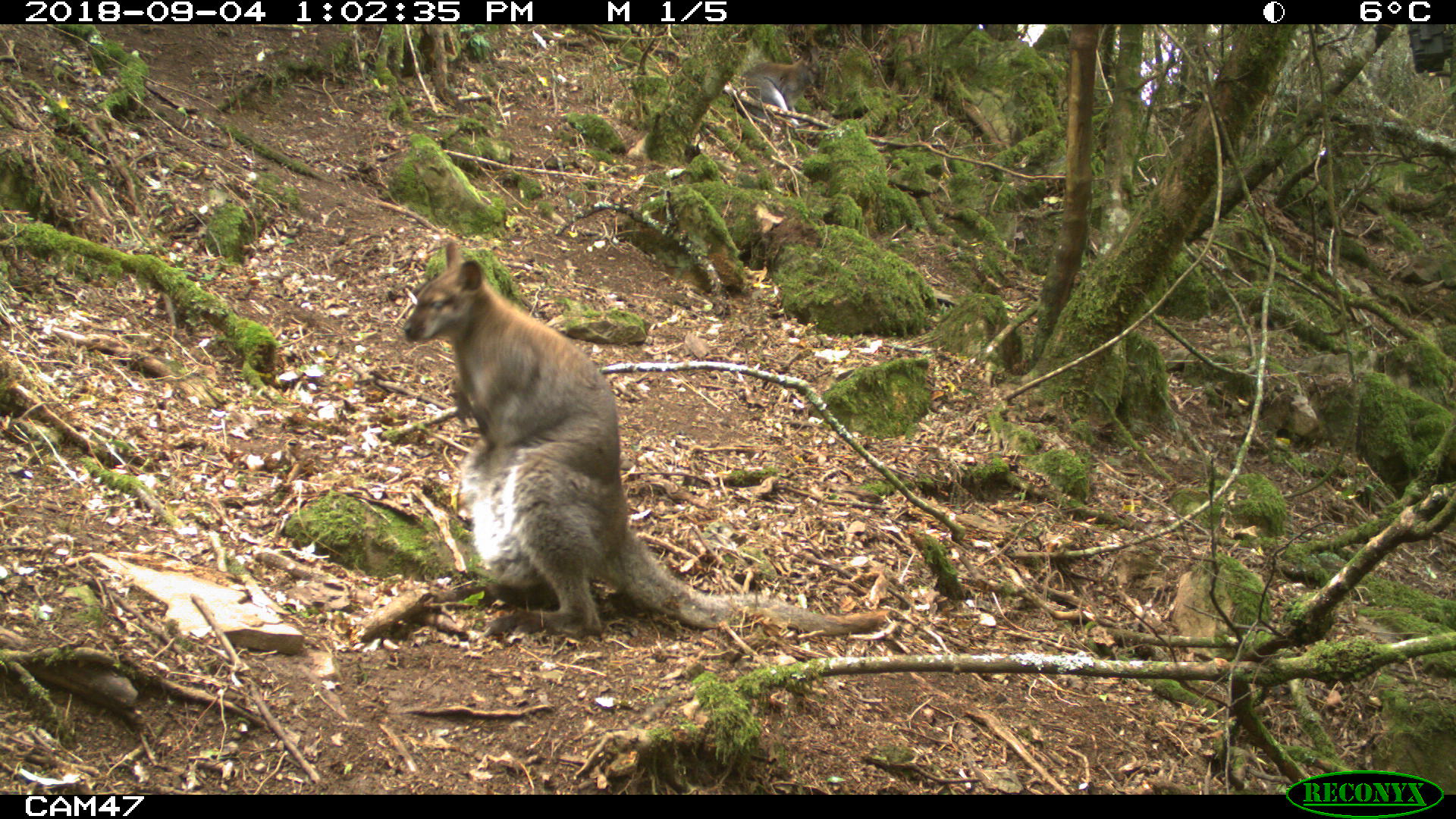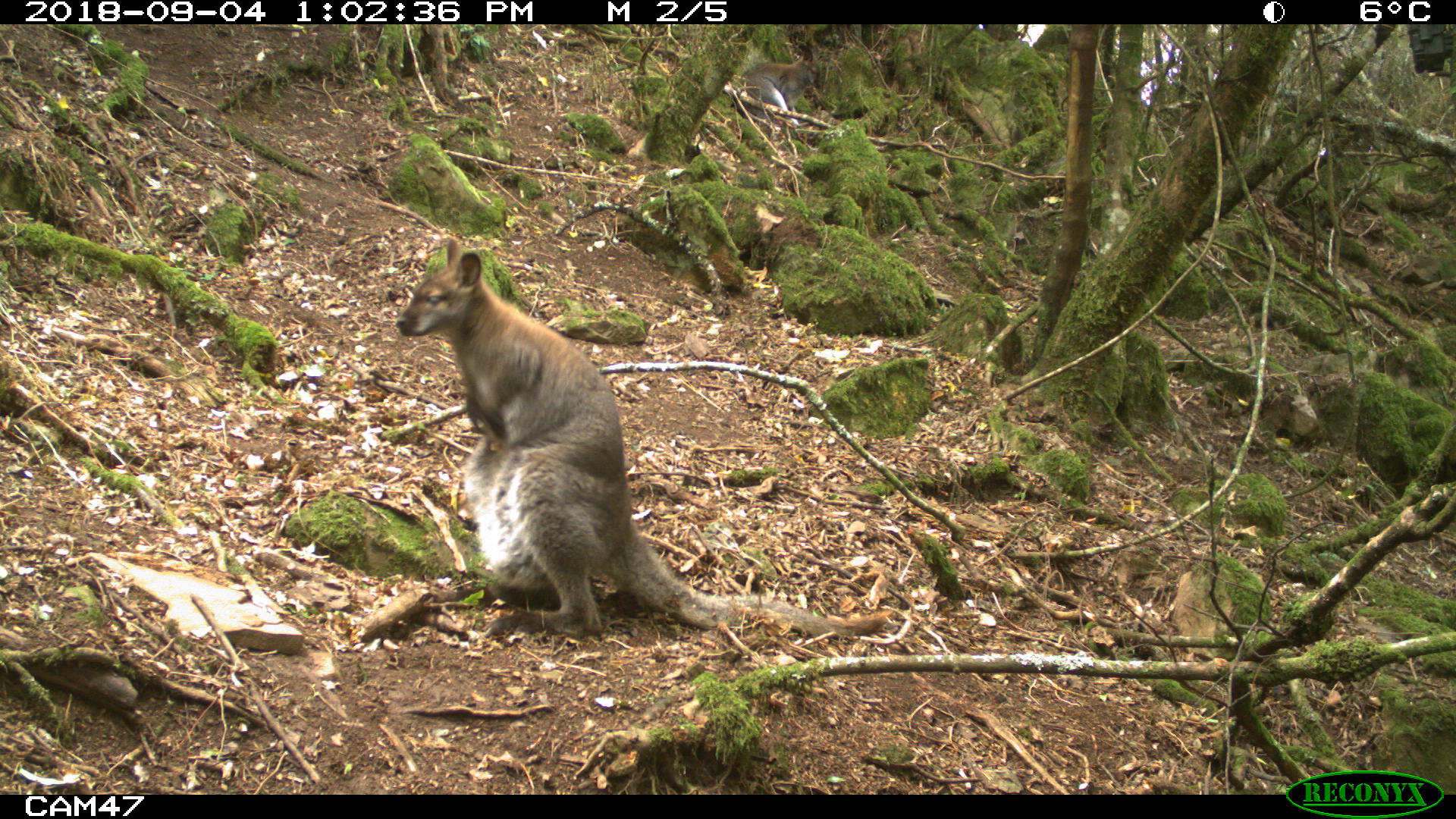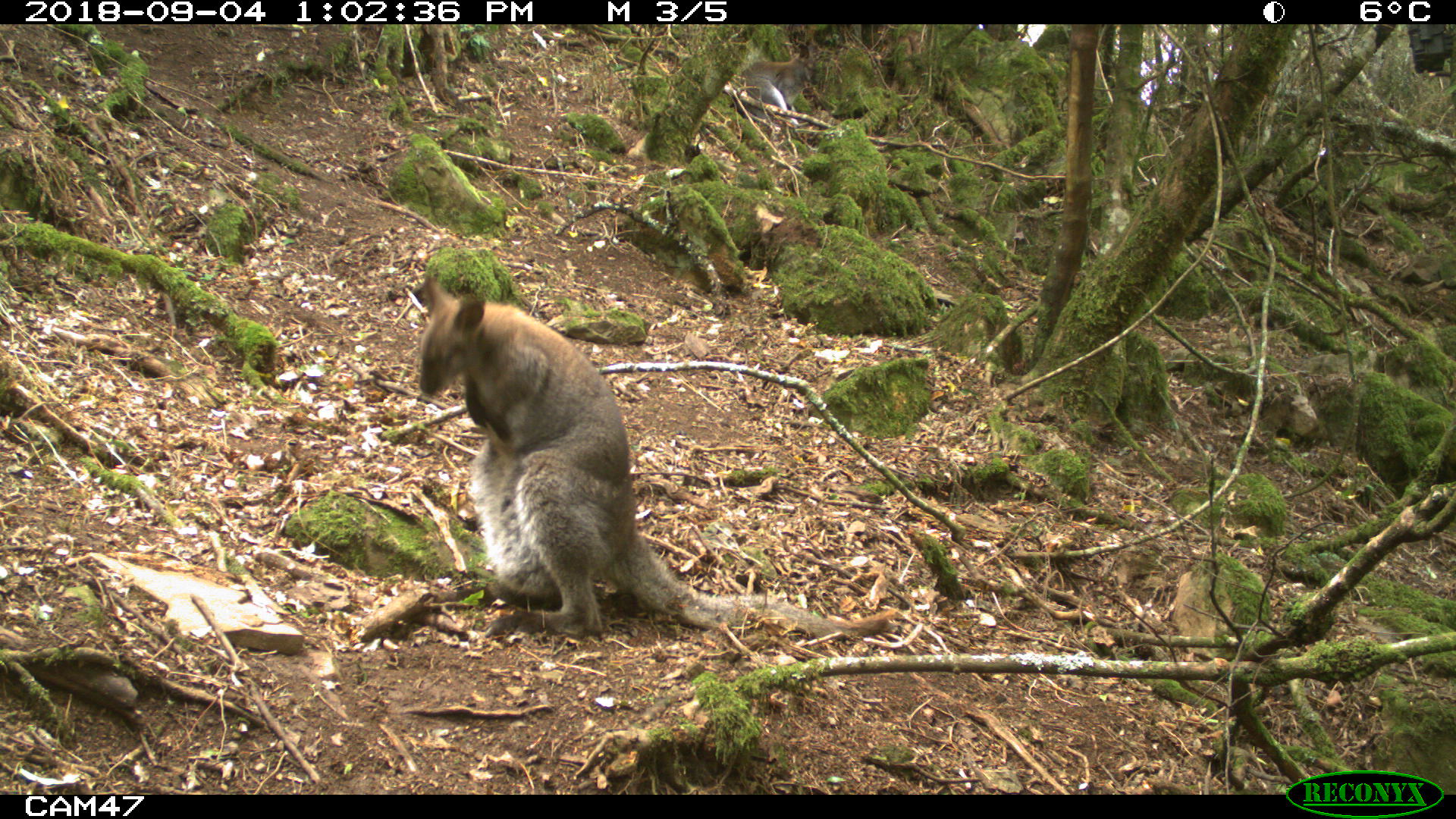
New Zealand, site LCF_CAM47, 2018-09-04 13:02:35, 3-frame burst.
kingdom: Animalia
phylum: Chordata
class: Mammalia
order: Diprotodontia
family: Macropodidae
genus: Notamacropus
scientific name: Notamacropus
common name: wallaby